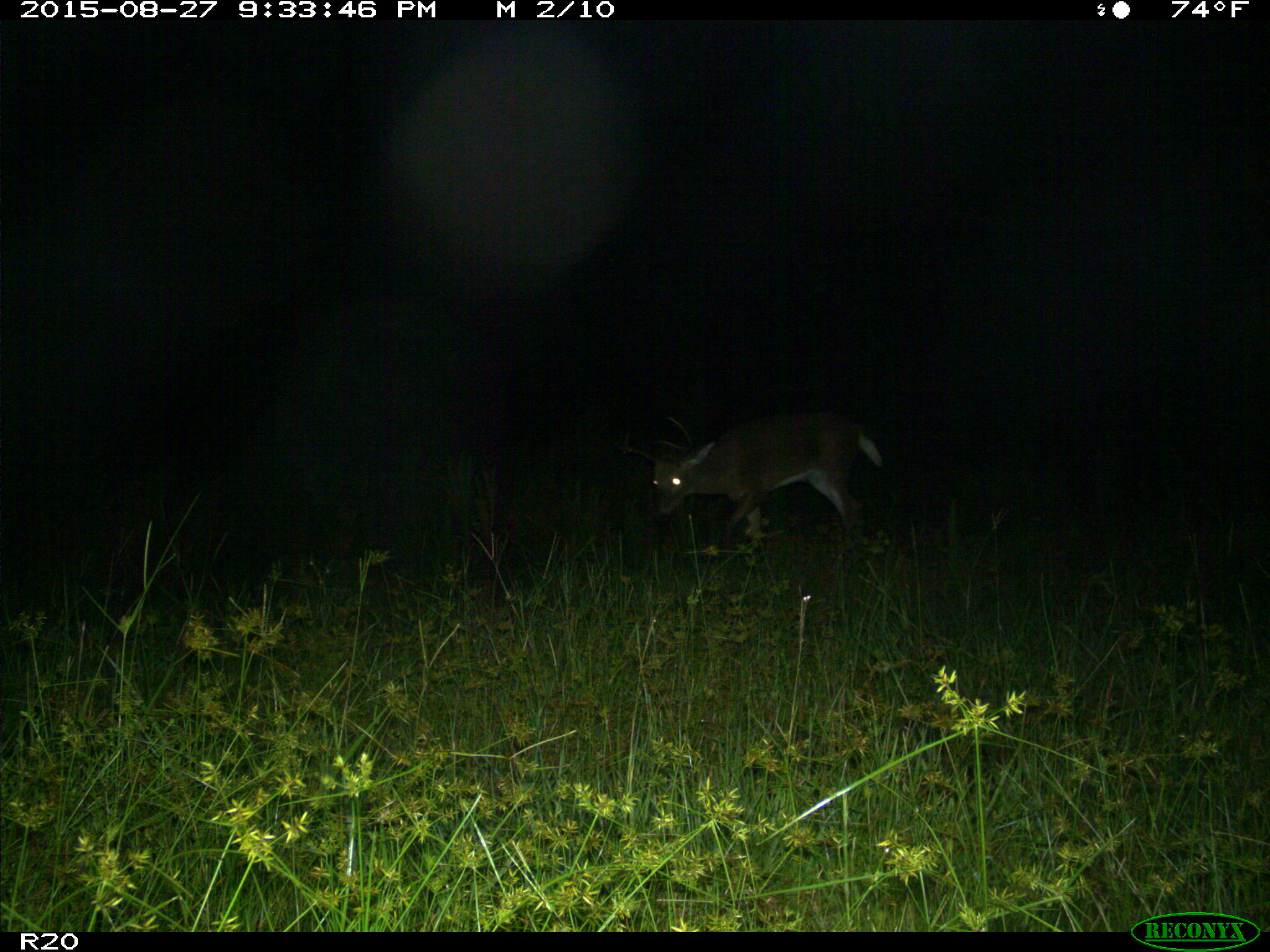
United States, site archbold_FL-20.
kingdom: Animalia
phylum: Chordata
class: Mammalia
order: Artiodactyla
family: Cervidae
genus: Odocoileus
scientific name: Odocoileus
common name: deer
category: unidentified deer